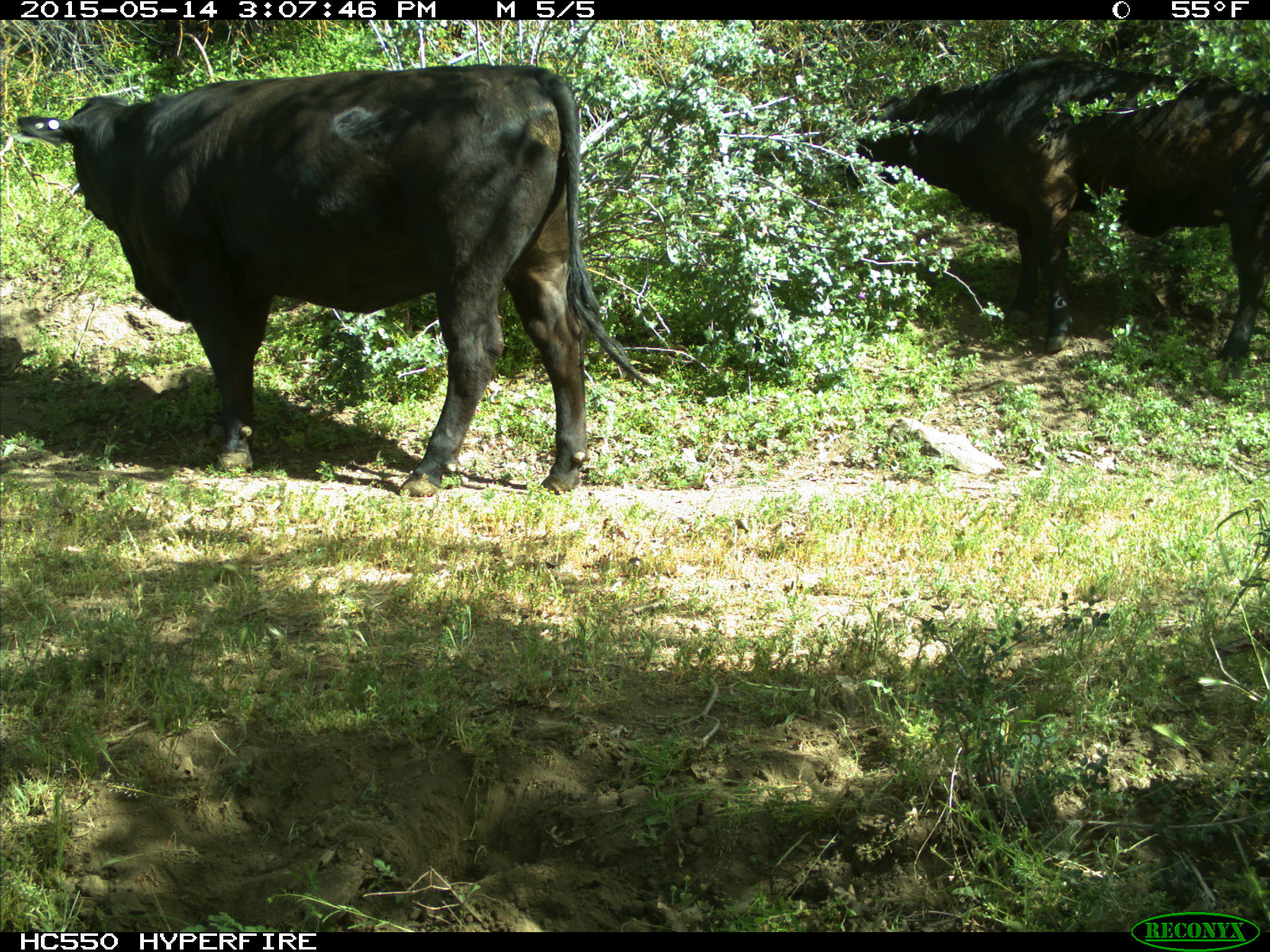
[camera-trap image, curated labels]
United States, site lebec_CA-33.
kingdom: Animalia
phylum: Chordata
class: Mammalia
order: Artiodactyla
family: Bovidae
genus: Bos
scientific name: Bos taurus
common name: domestic cow